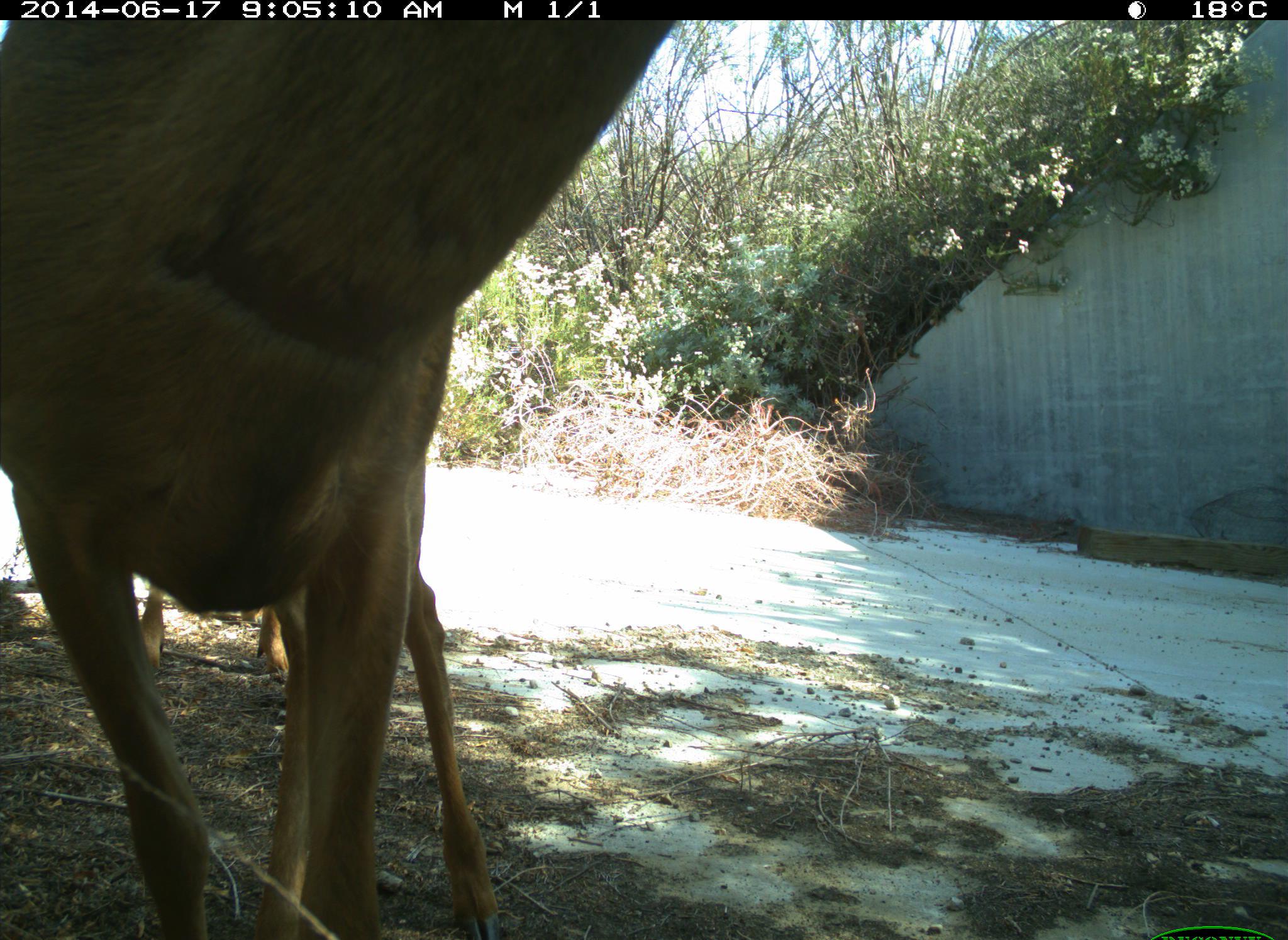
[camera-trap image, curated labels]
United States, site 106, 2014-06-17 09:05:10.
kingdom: Animalia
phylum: Chordata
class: Mammalia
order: Artiodactyla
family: Cervidae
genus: Odocoileus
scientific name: Odocoileus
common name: deer